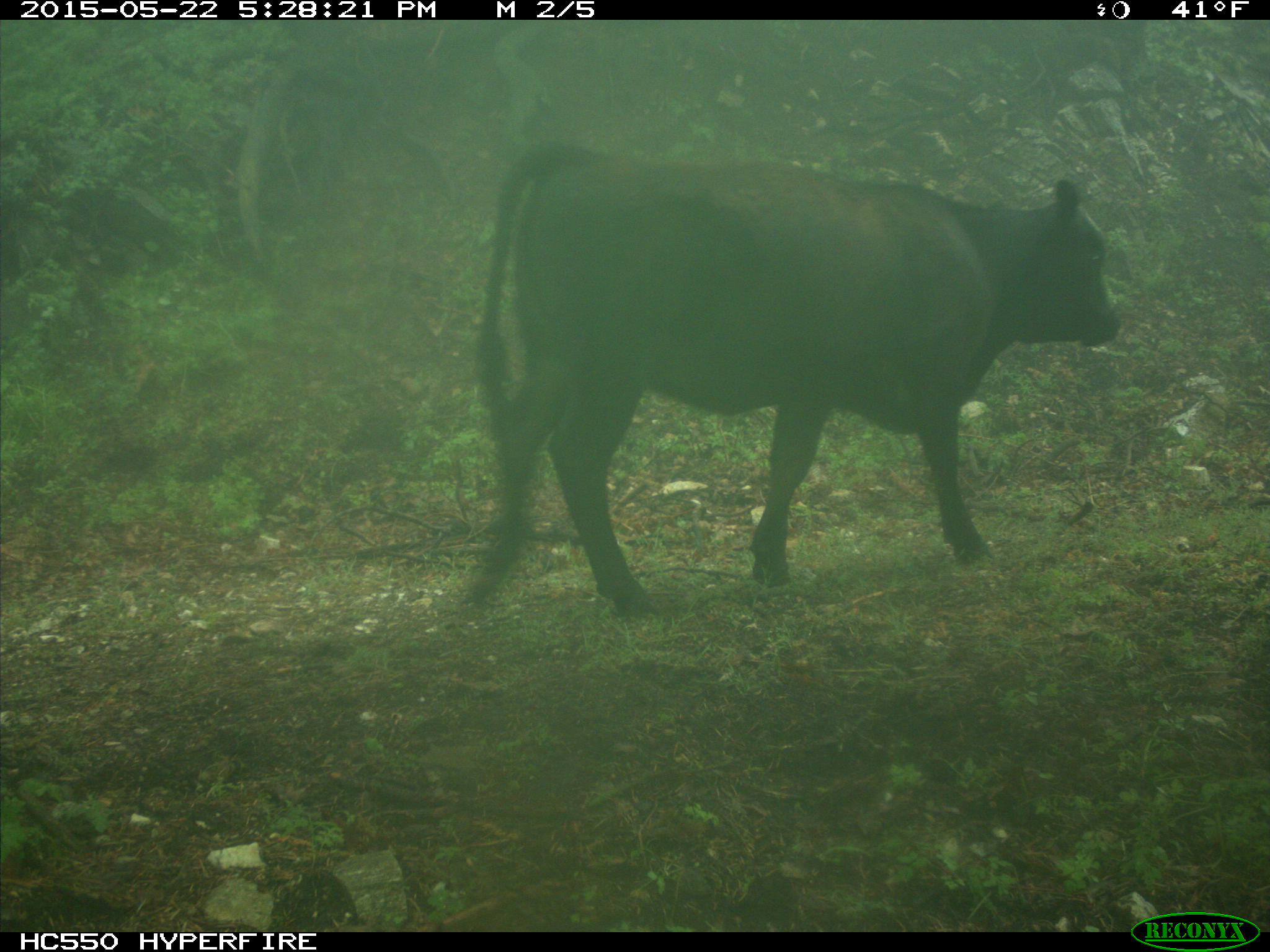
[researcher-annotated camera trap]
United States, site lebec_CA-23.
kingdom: Animalia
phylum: Chordata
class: Mammalia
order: Artiodactyla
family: Bovidae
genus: Bos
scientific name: Bos taurus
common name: domestic cow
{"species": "Bos taurus (domestic cow)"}